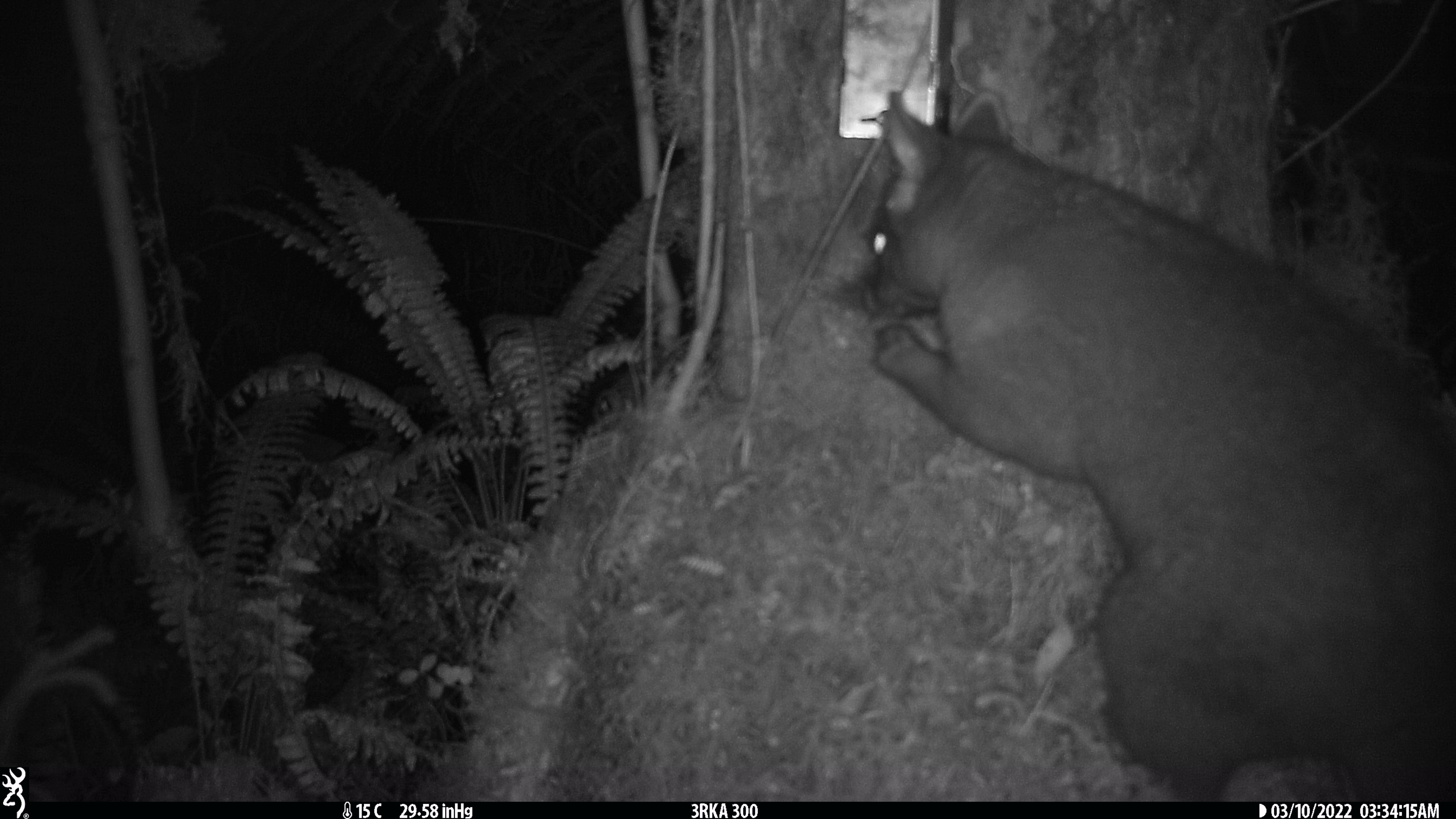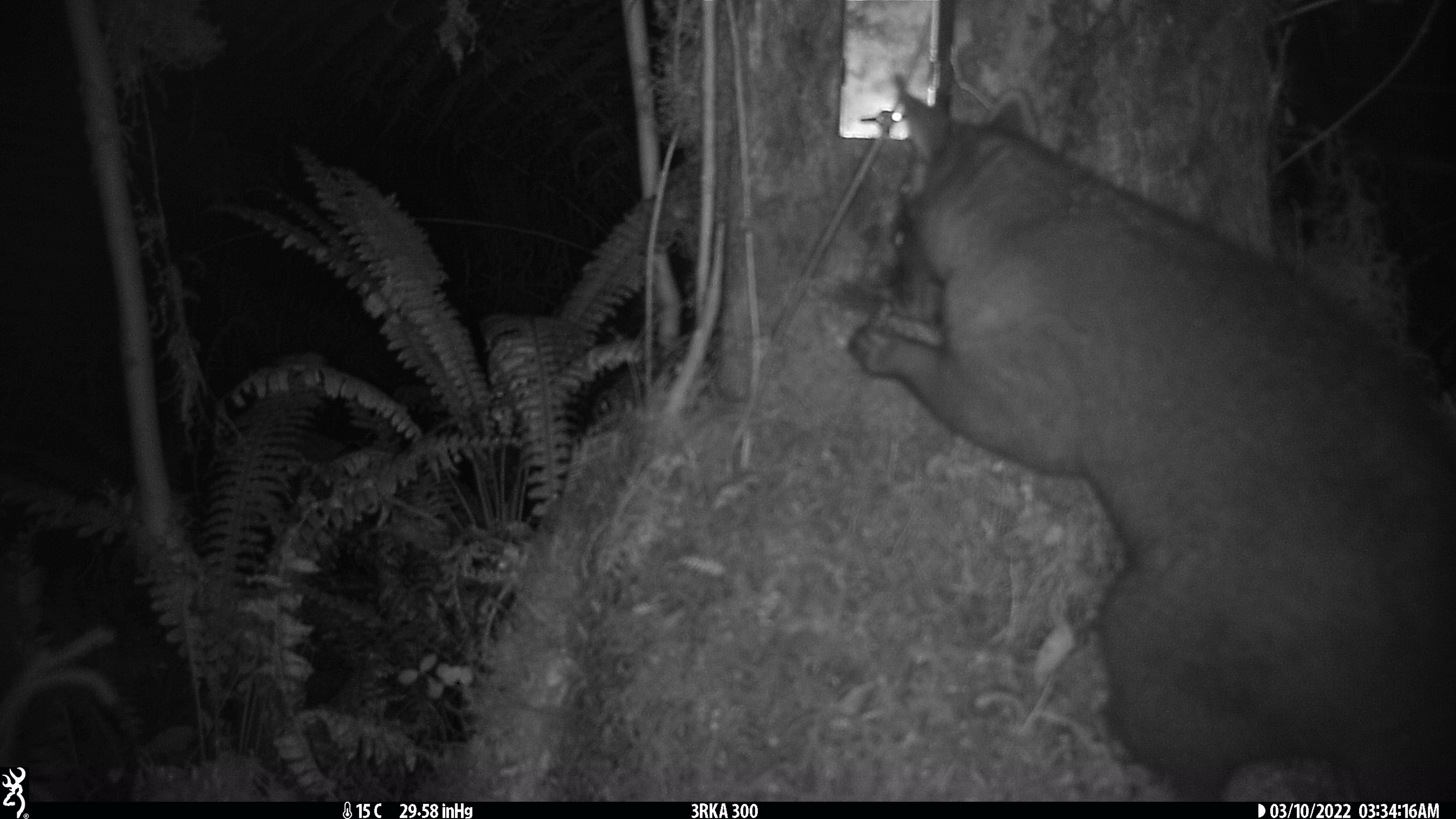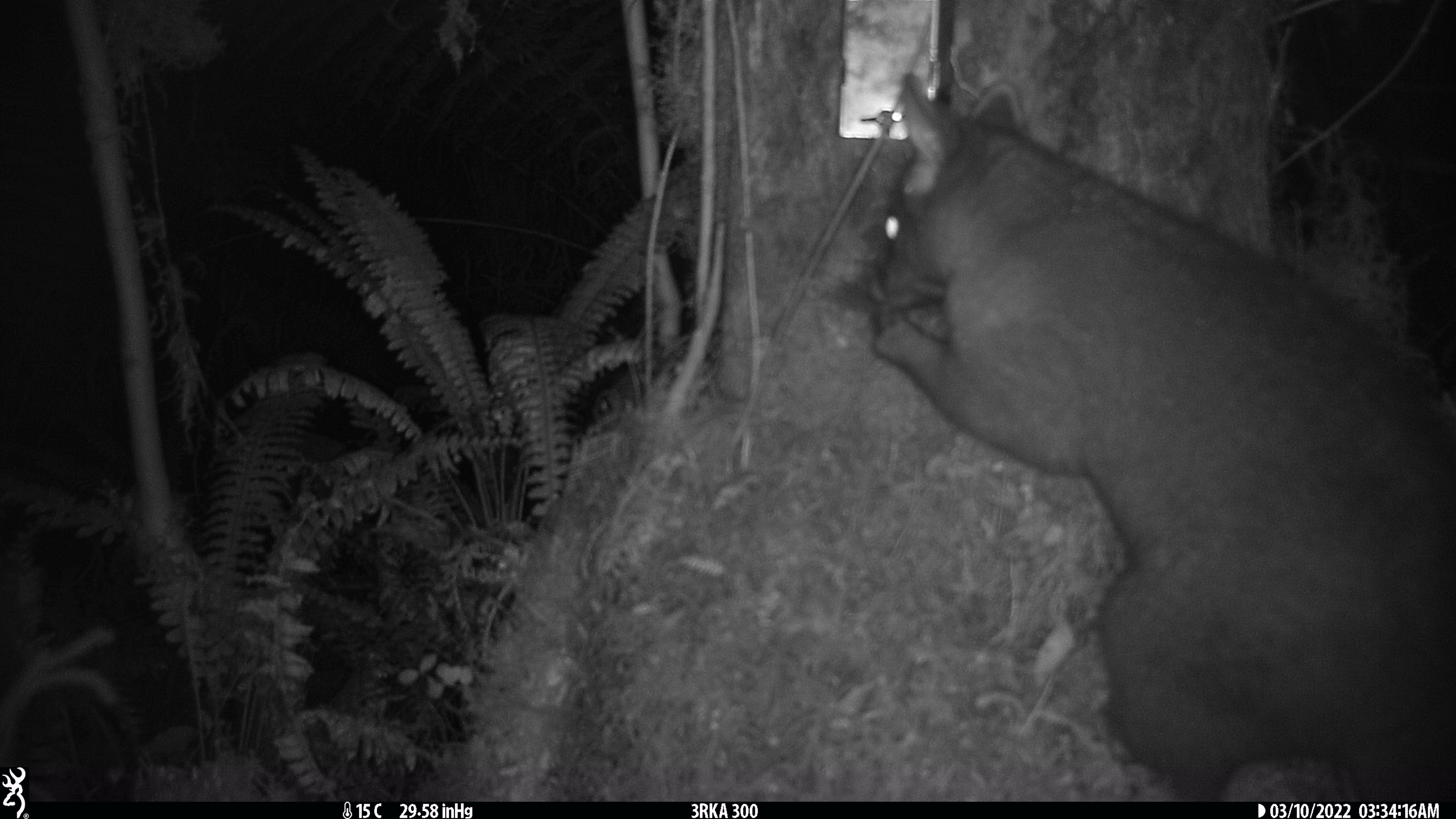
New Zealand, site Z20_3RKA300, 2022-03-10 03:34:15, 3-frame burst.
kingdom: Animalia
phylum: Chordata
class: Mammalia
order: Diprotodontia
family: Phalangeridae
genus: Trichosurus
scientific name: Trichosurus vulpecula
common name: common brushtail possum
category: possum